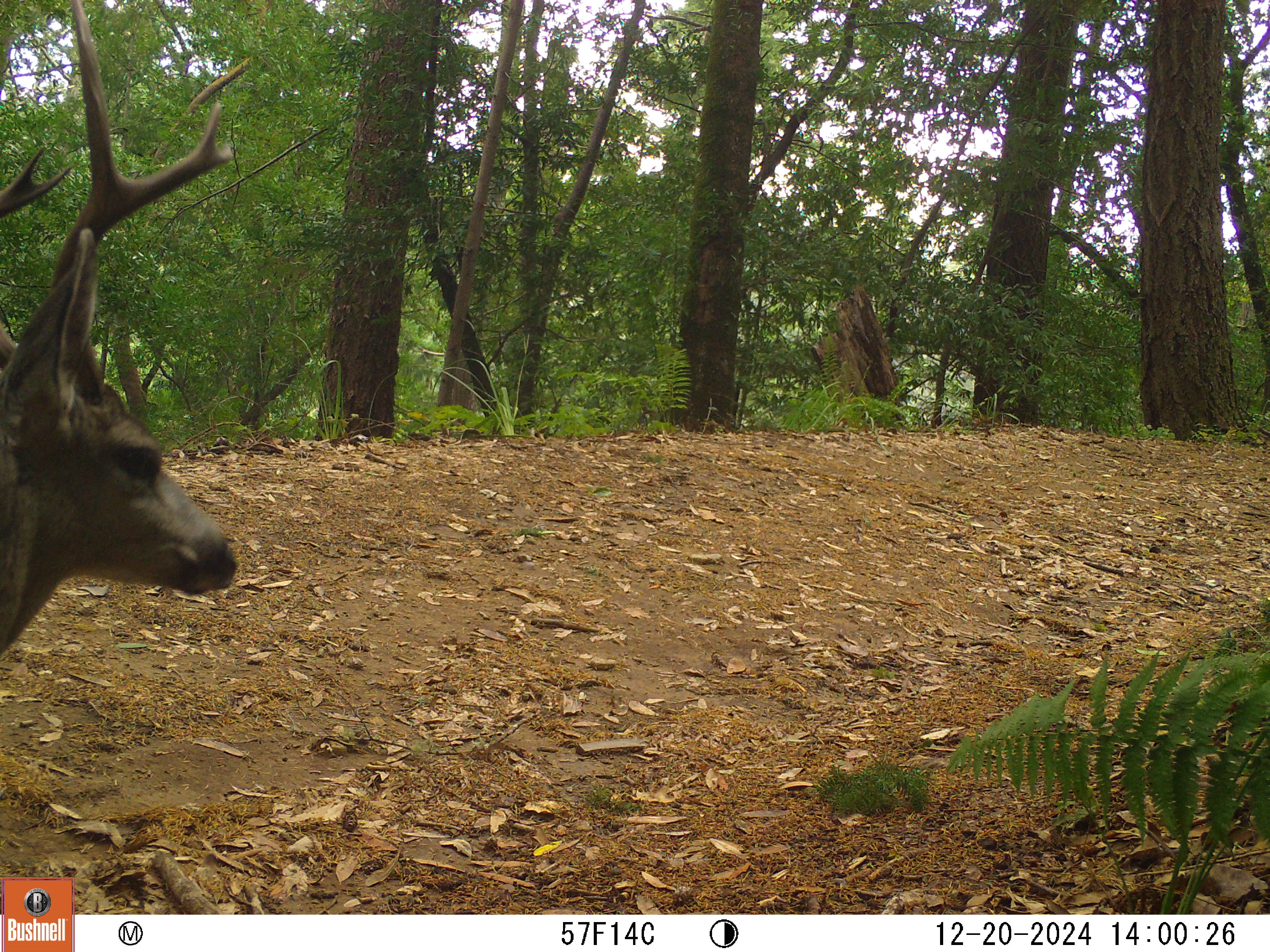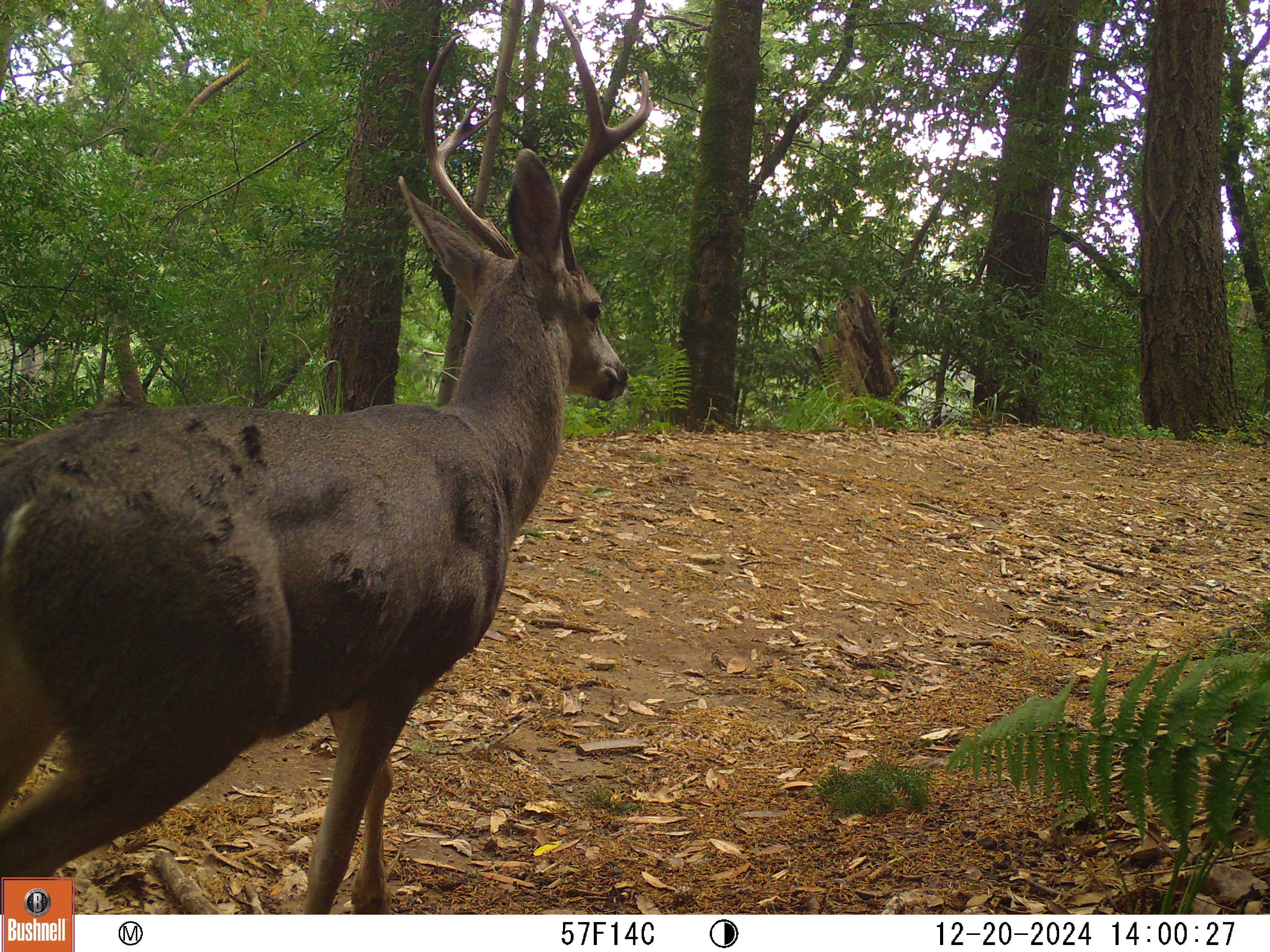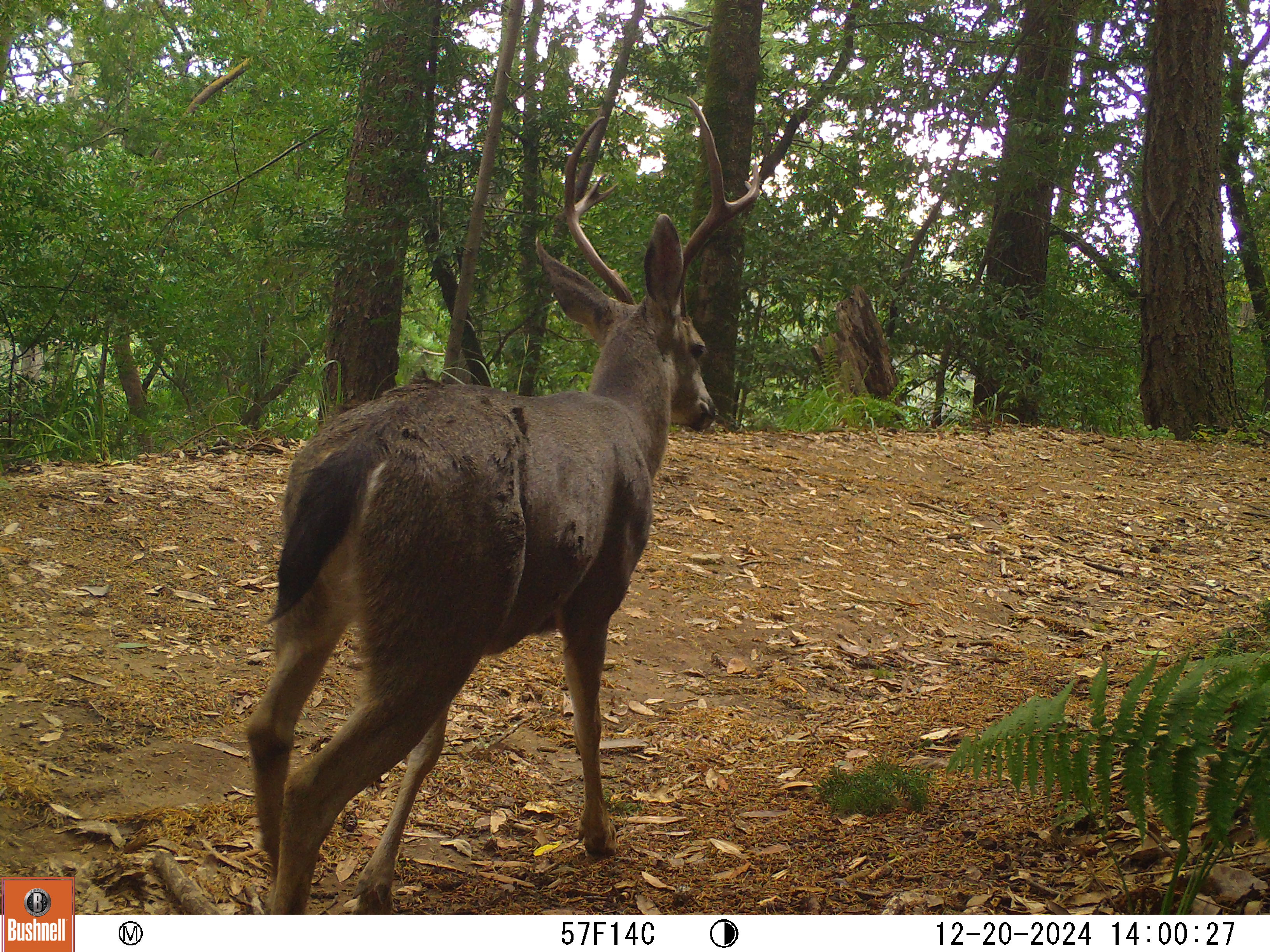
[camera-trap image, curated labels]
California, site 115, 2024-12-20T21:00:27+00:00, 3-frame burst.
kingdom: Animalia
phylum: Chordata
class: Mammalia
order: Artiodactyla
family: Cervidae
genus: Odocoileus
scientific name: Odocoileus hemionus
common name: mule deer